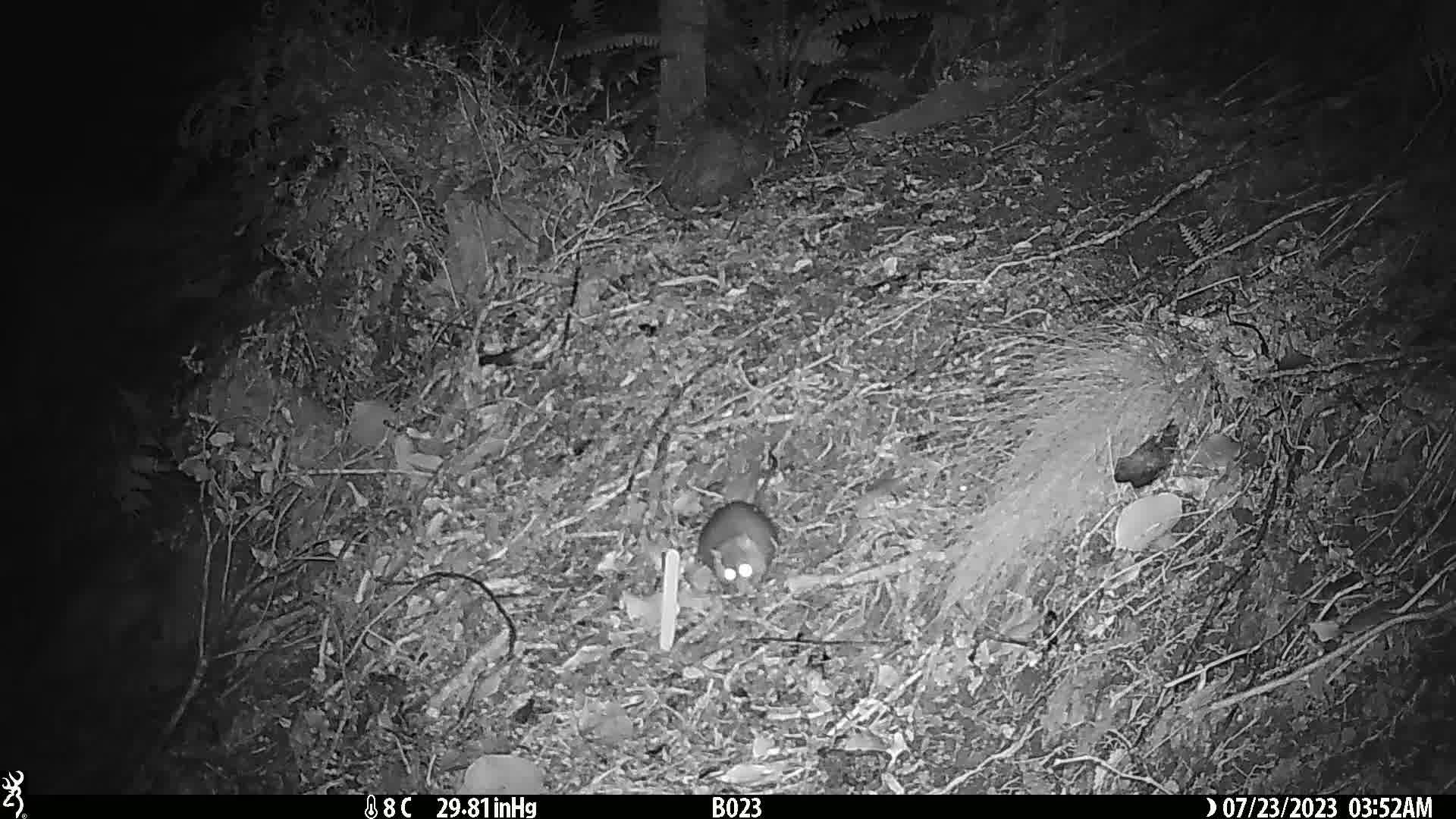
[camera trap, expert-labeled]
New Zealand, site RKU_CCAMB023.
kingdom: Animalia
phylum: Chordata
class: Mammalia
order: Rodentia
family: Muridae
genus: Rattus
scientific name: Rattus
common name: rat